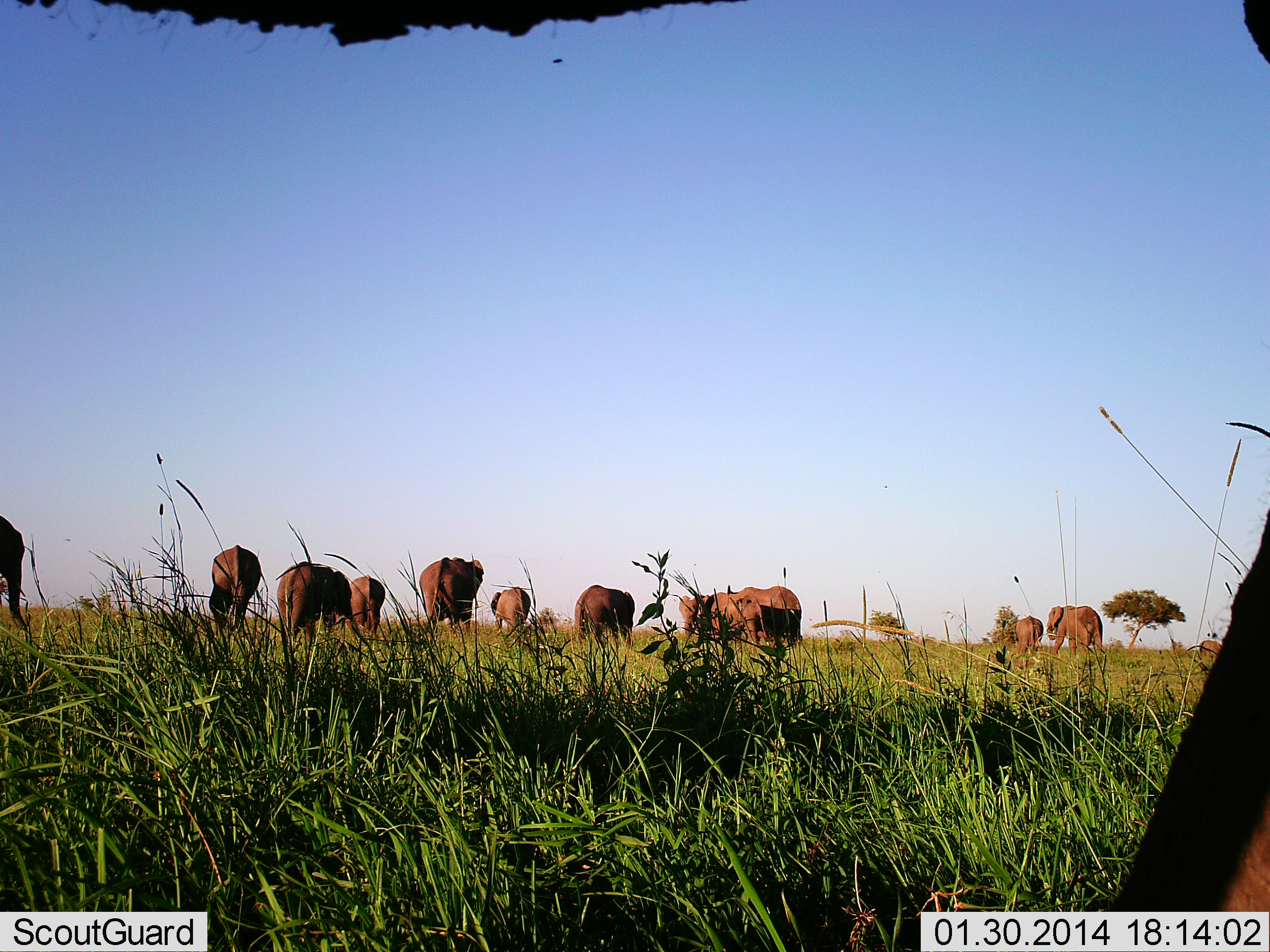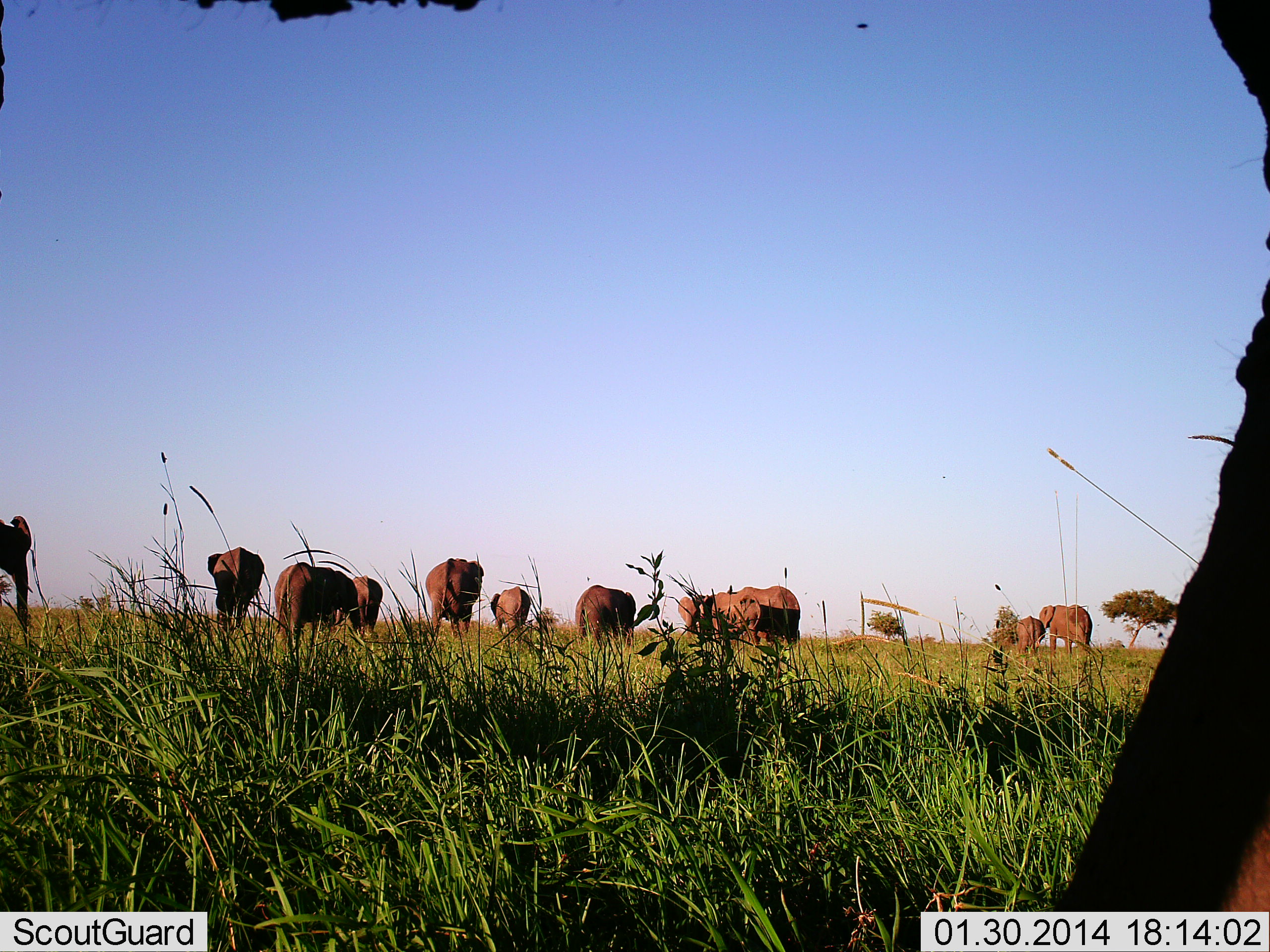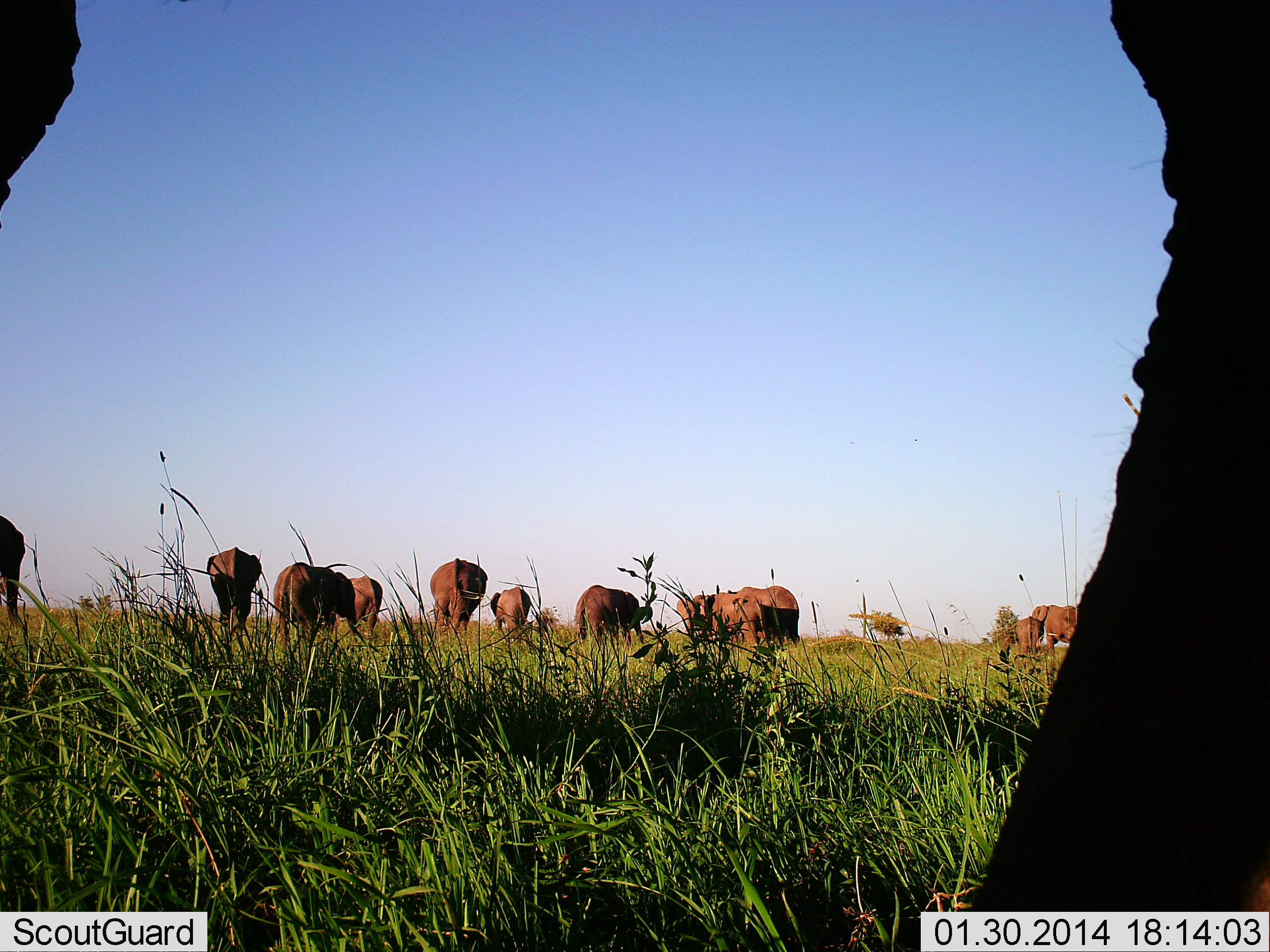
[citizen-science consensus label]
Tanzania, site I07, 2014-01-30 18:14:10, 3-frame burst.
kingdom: Animalia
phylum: Chordata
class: Mammalia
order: Proboscidea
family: Elephantidae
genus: Loxodonta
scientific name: Loxodonta africana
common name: african bush elephant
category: elephant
Elephant (african bush elephant) (Loxodonta africana), count 11-50. Behavior (volunteer vote fractions): standing 40%, resting 10%, moving 70%, interacting 0%. Young present (vote fraction): 30%. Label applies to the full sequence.